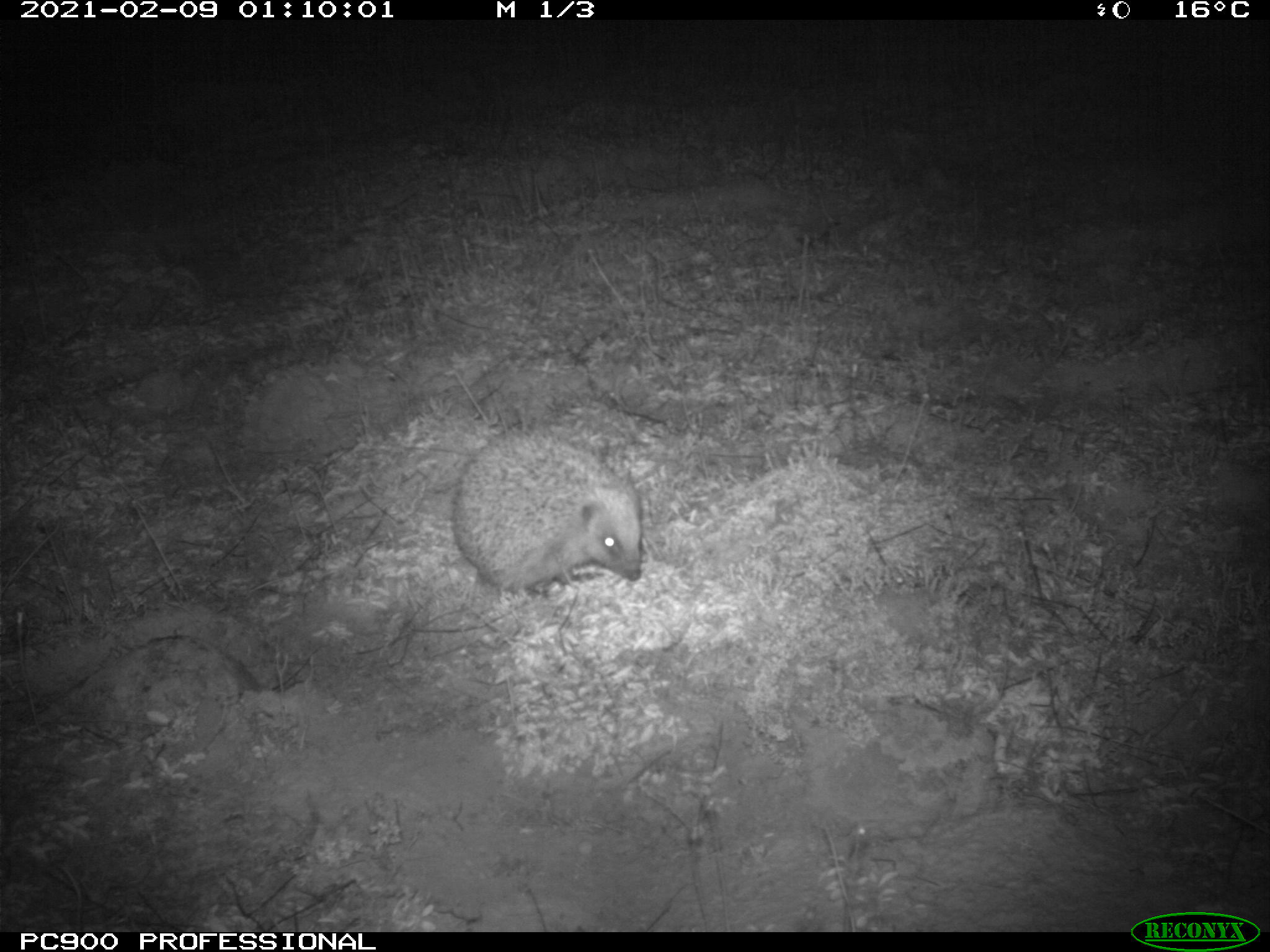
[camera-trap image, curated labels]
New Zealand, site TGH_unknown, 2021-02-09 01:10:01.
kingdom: Animalia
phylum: Chordata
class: Mammalia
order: Eulipotyphla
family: Erinaceidae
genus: Erinaceus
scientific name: Erinaceus europaeus europaeus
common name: european hedgehog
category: hedgehog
Hedgehog (european hedgehog) (Erinaceus europaeus europaeus).